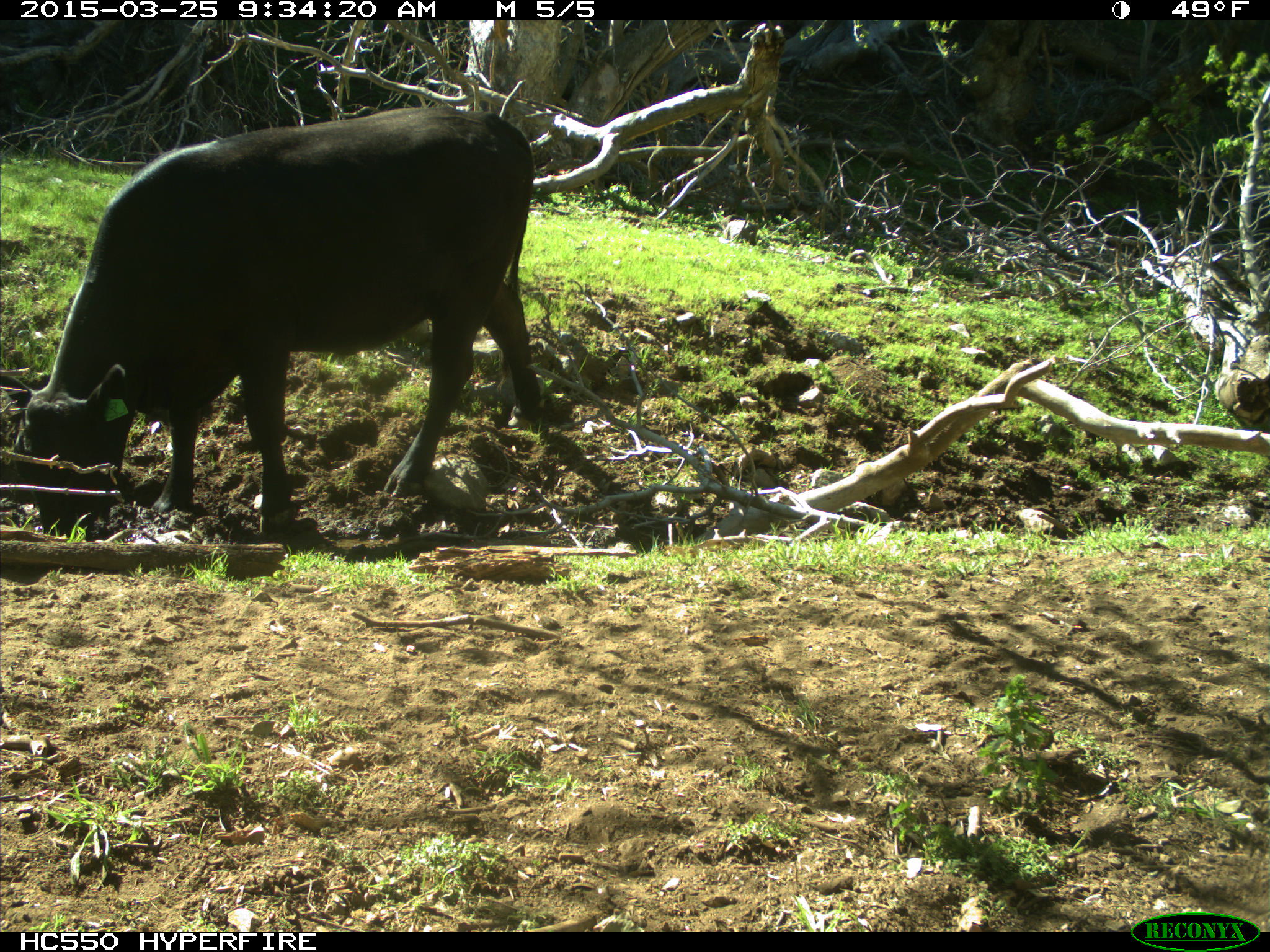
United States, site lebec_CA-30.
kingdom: Animalia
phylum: Chordata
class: Mammalia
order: Artiodactyla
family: Bovidae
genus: Bos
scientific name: Bos taurus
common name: domestic cow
Bos taurus (domestic cow).